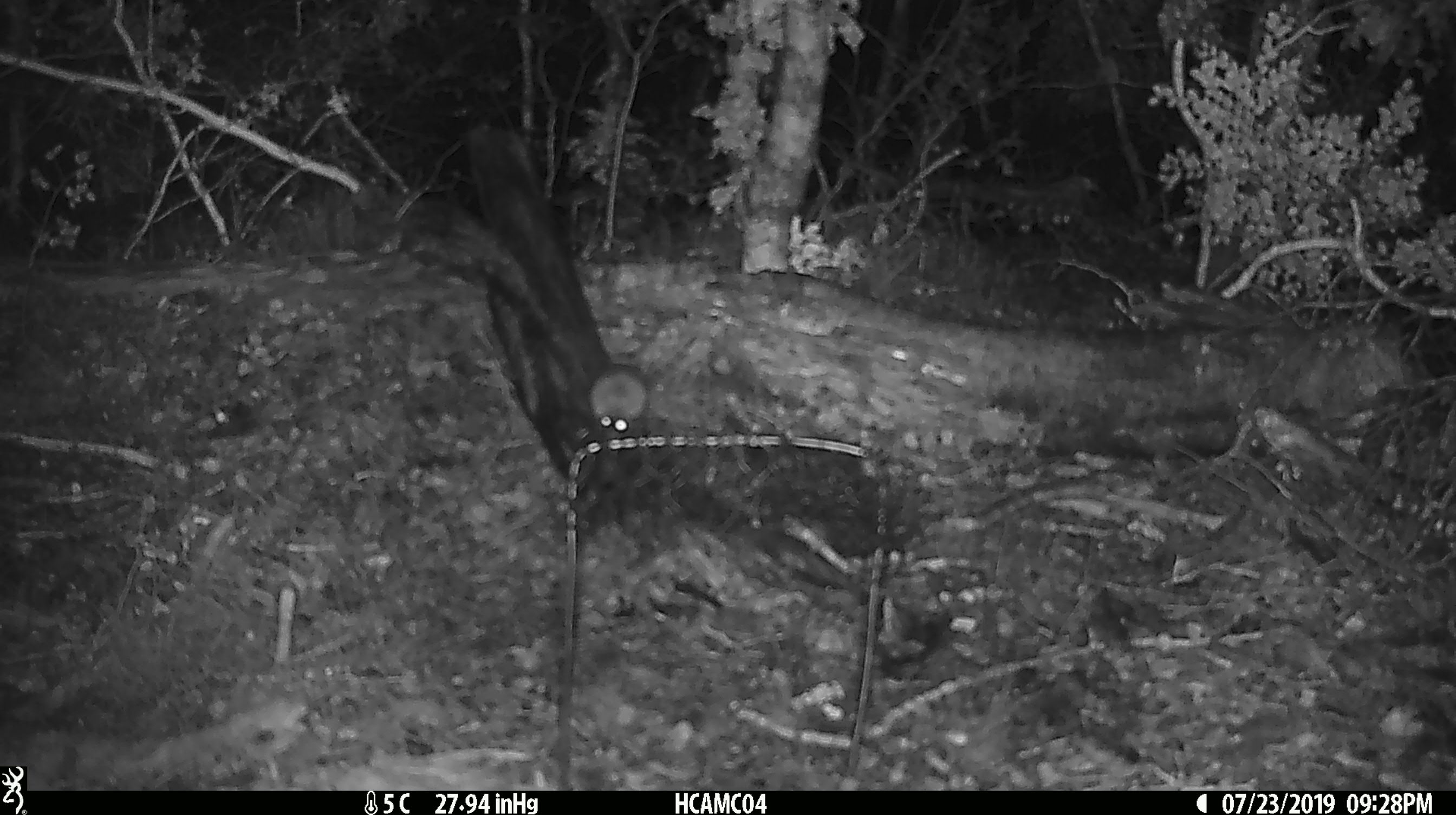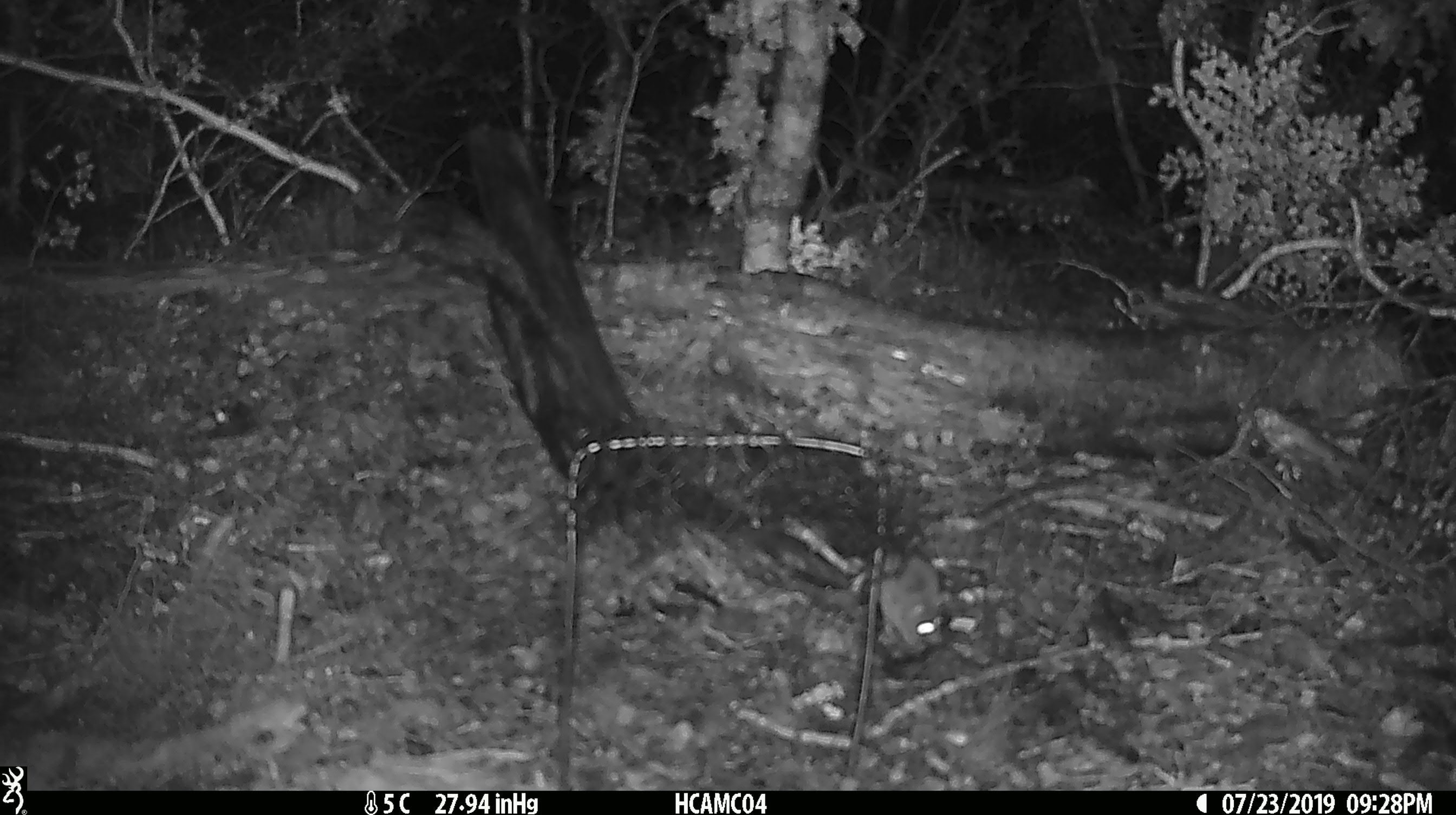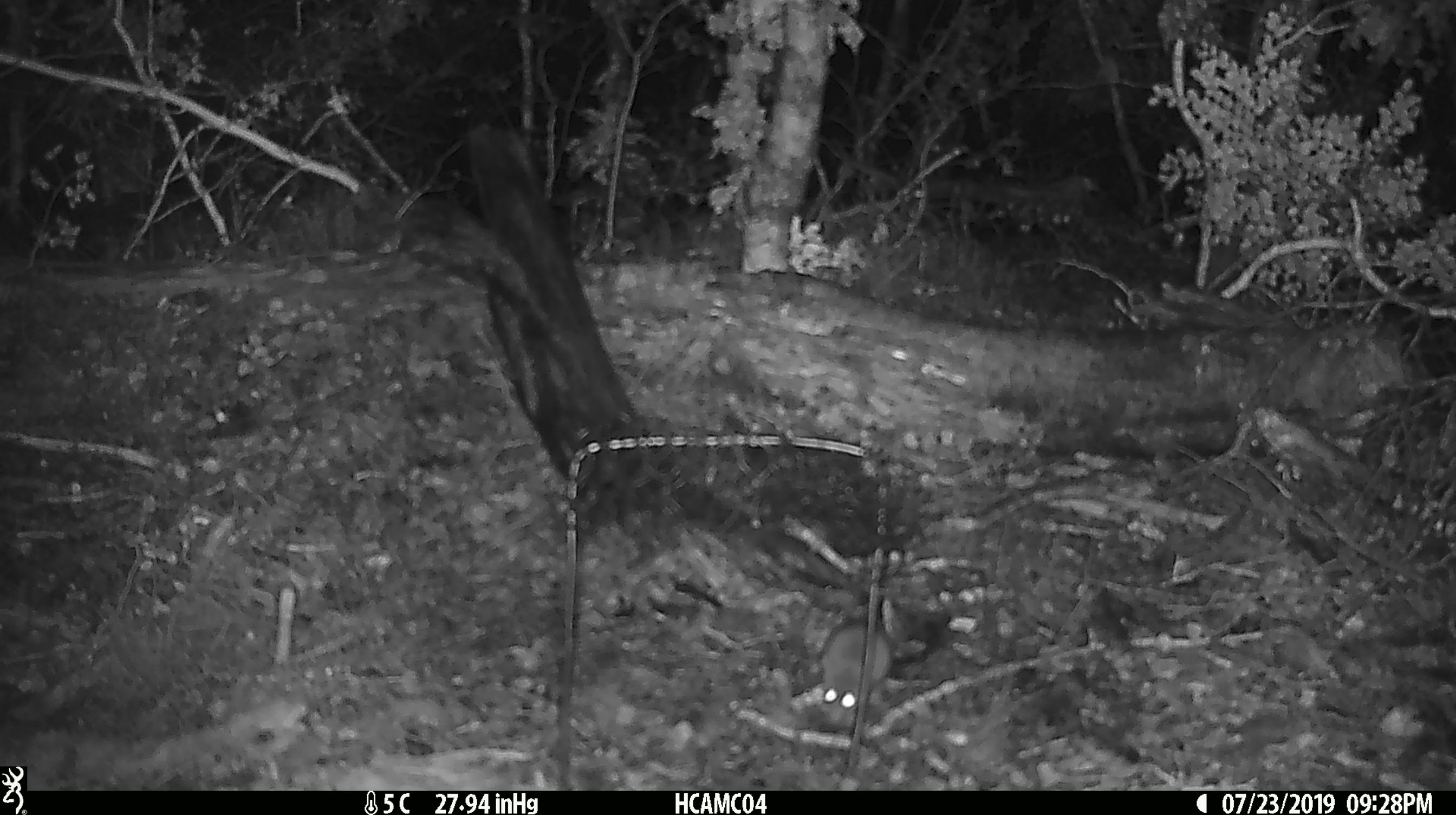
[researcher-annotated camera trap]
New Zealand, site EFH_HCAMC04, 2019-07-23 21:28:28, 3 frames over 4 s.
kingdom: Animalia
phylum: Chordata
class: Mammalia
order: Rodentia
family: Muridae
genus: Mus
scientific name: Mus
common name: mouse